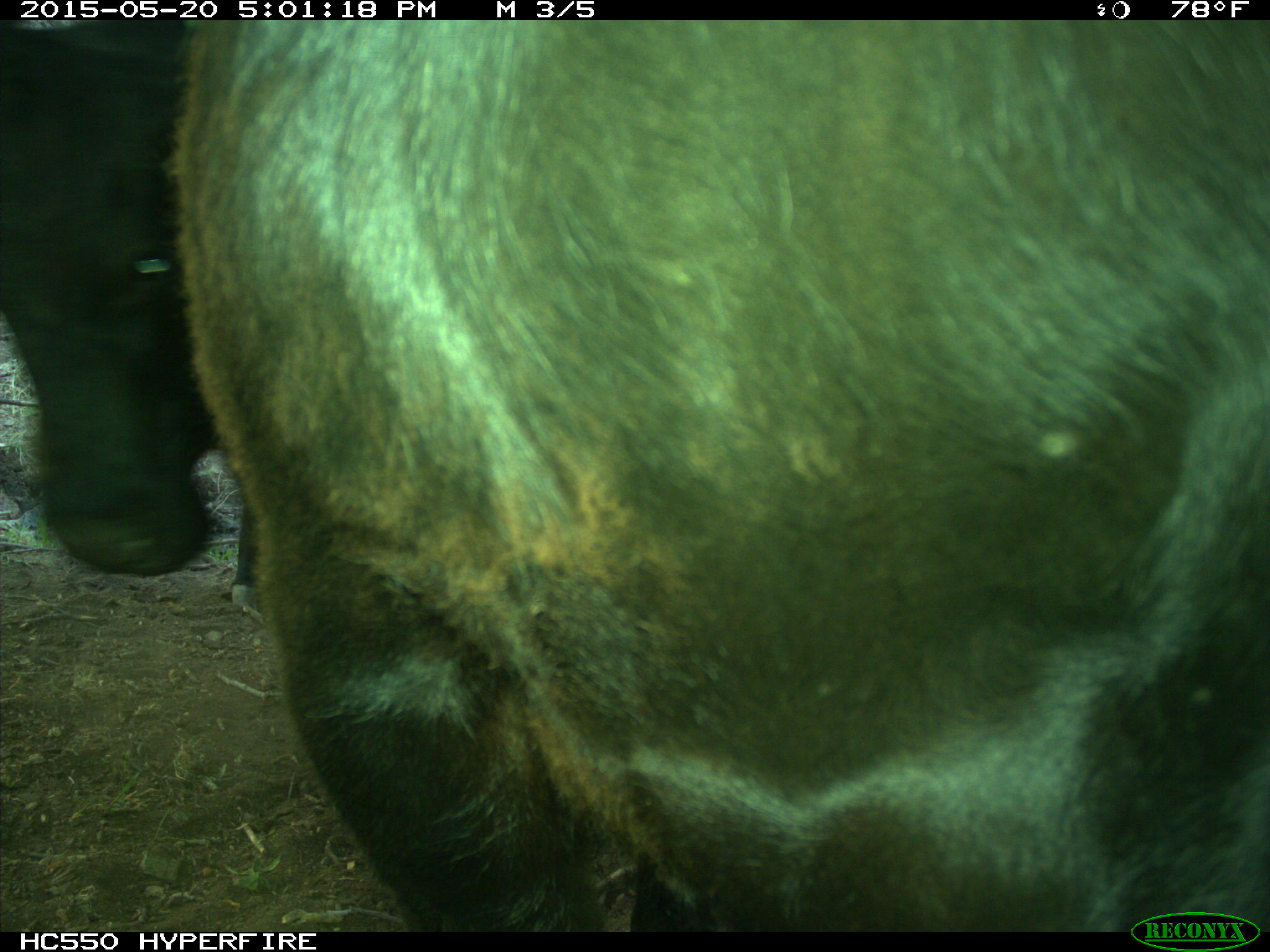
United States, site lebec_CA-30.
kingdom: Animalia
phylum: Chordata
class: Mammalia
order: Artiodactyla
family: Bovidae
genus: Bos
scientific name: Bos taurus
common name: domestic cow